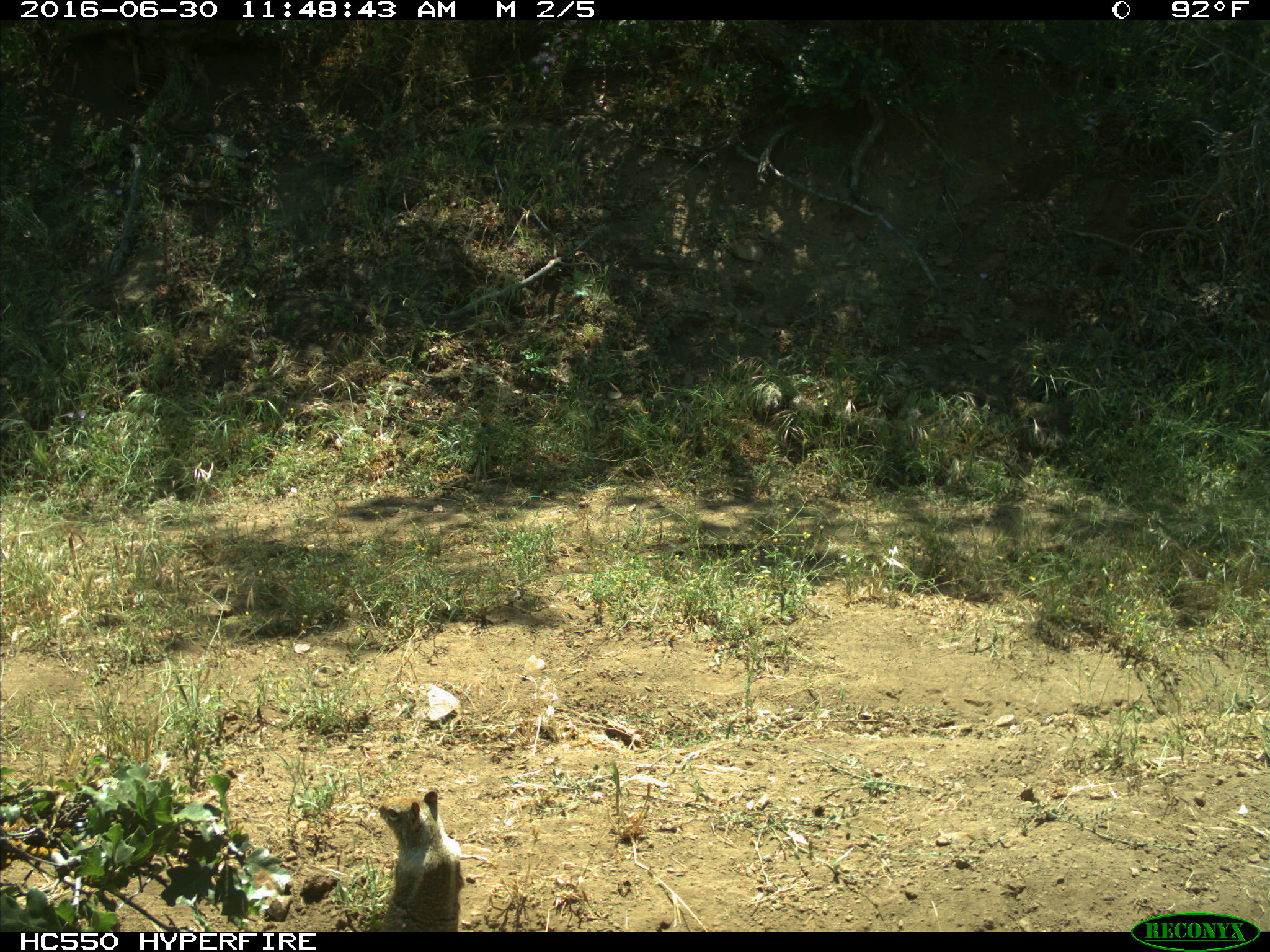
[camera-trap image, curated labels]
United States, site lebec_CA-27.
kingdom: Animalia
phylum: Chordata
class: Mammalia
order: Rodentia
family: Sciuridae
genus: Otospermophilus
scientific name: Otospermophilus beecheyi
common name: california ground squirrel